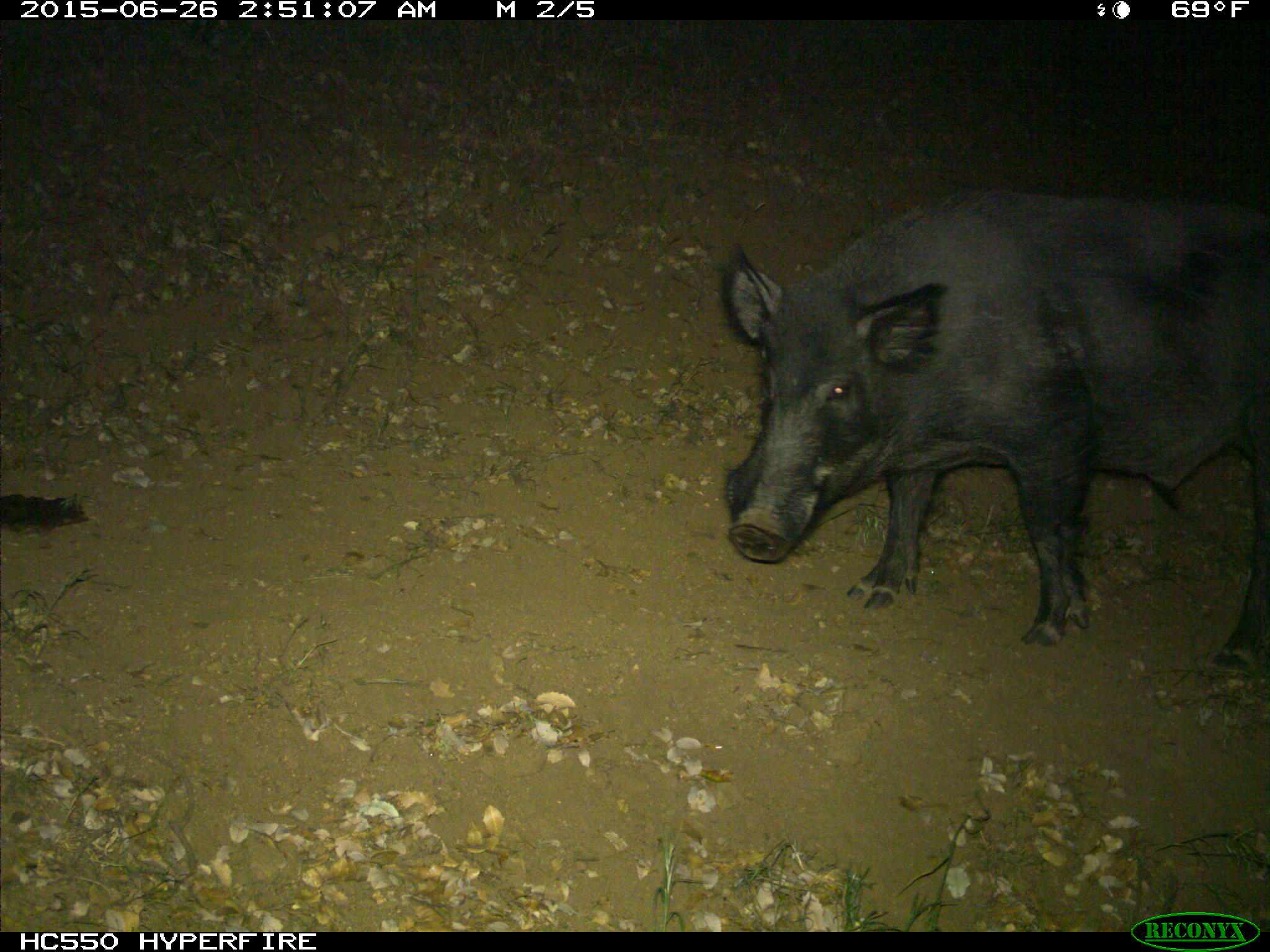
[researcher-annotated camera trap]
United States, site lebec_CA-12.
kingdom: Animalia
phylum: Chordata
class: Mammalia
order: Artiodactyla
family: Suidae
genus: Sus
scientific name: Sus scrofa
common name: wild boar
Sus scrofa (wild boar).